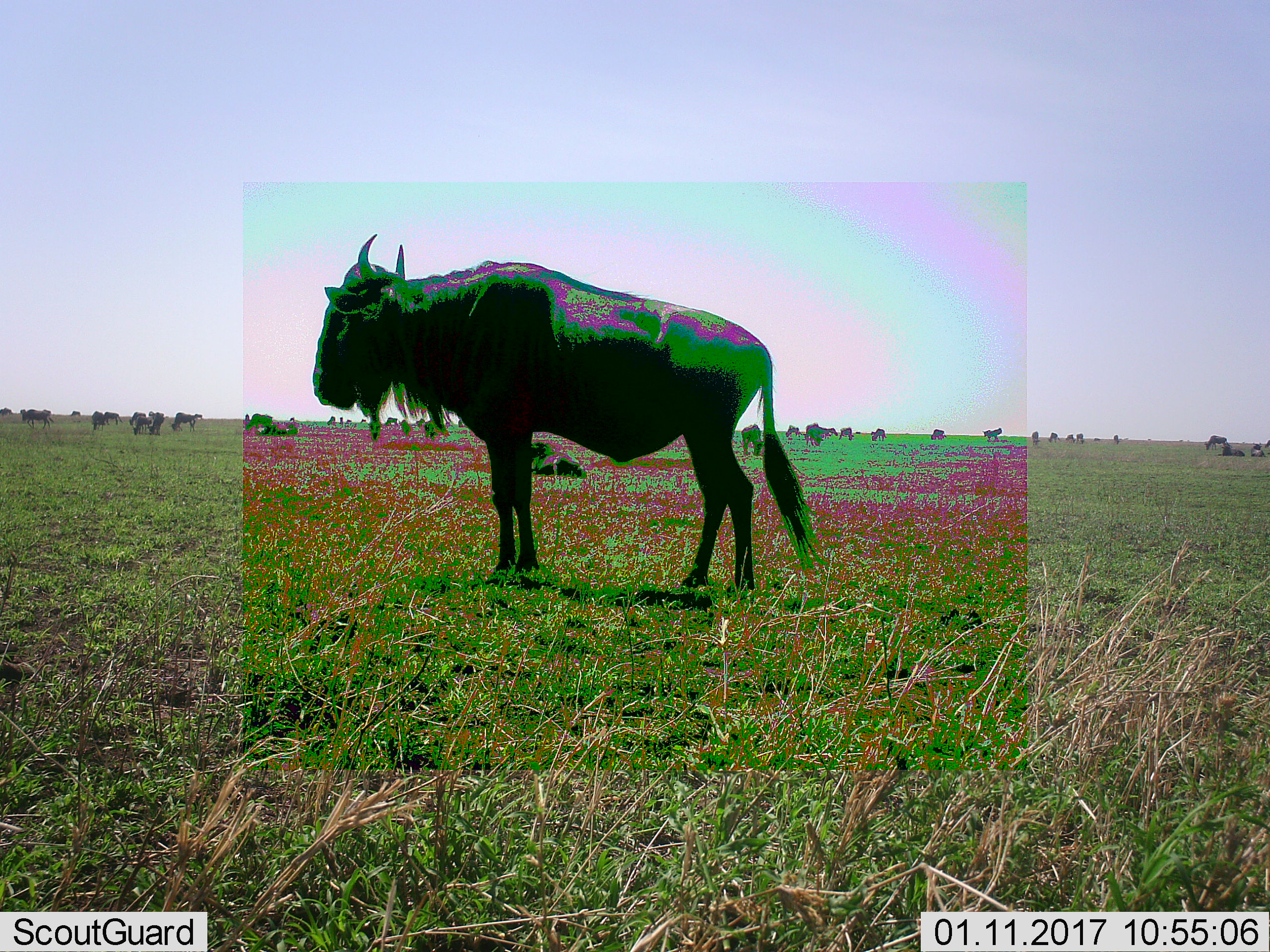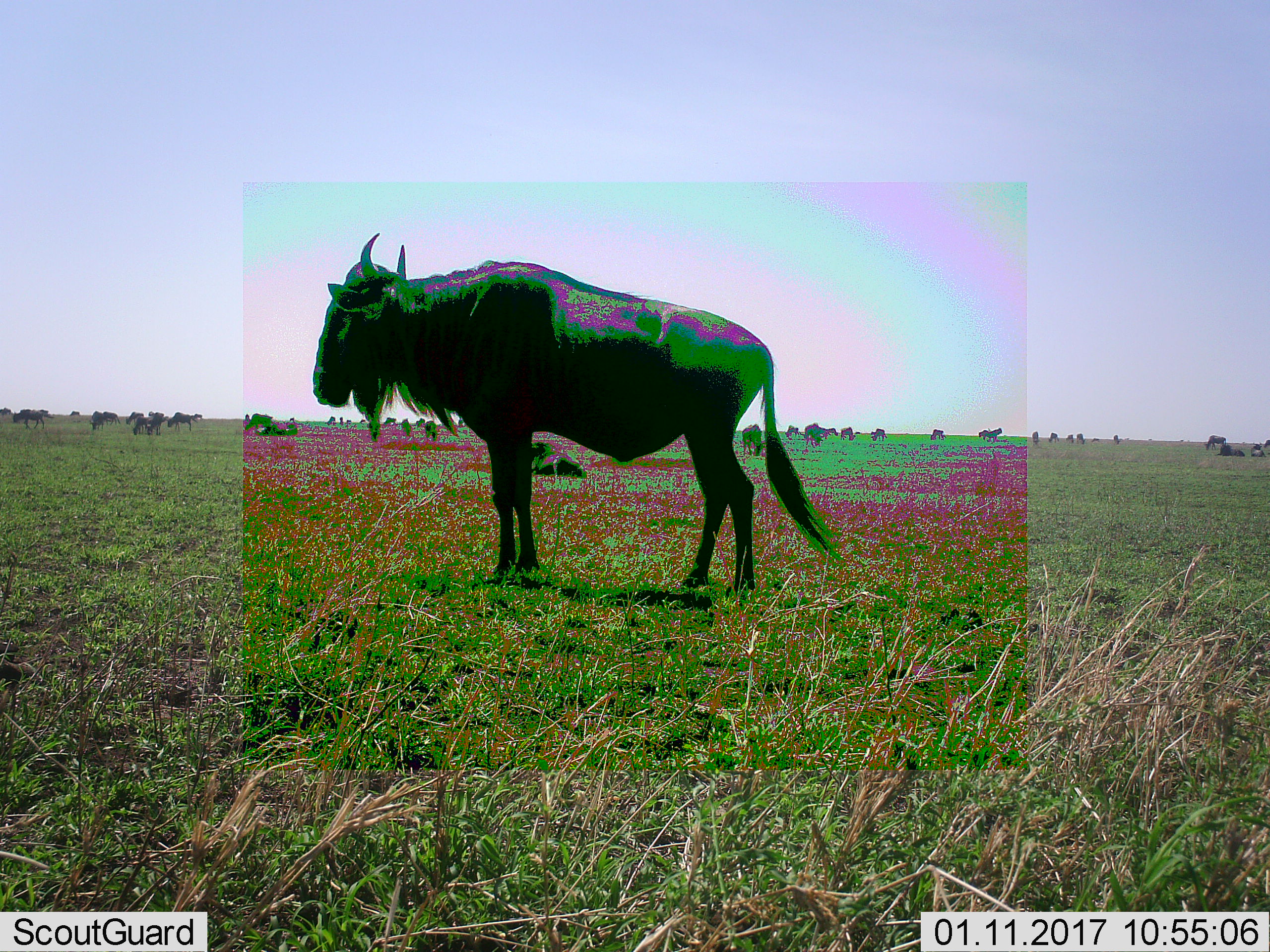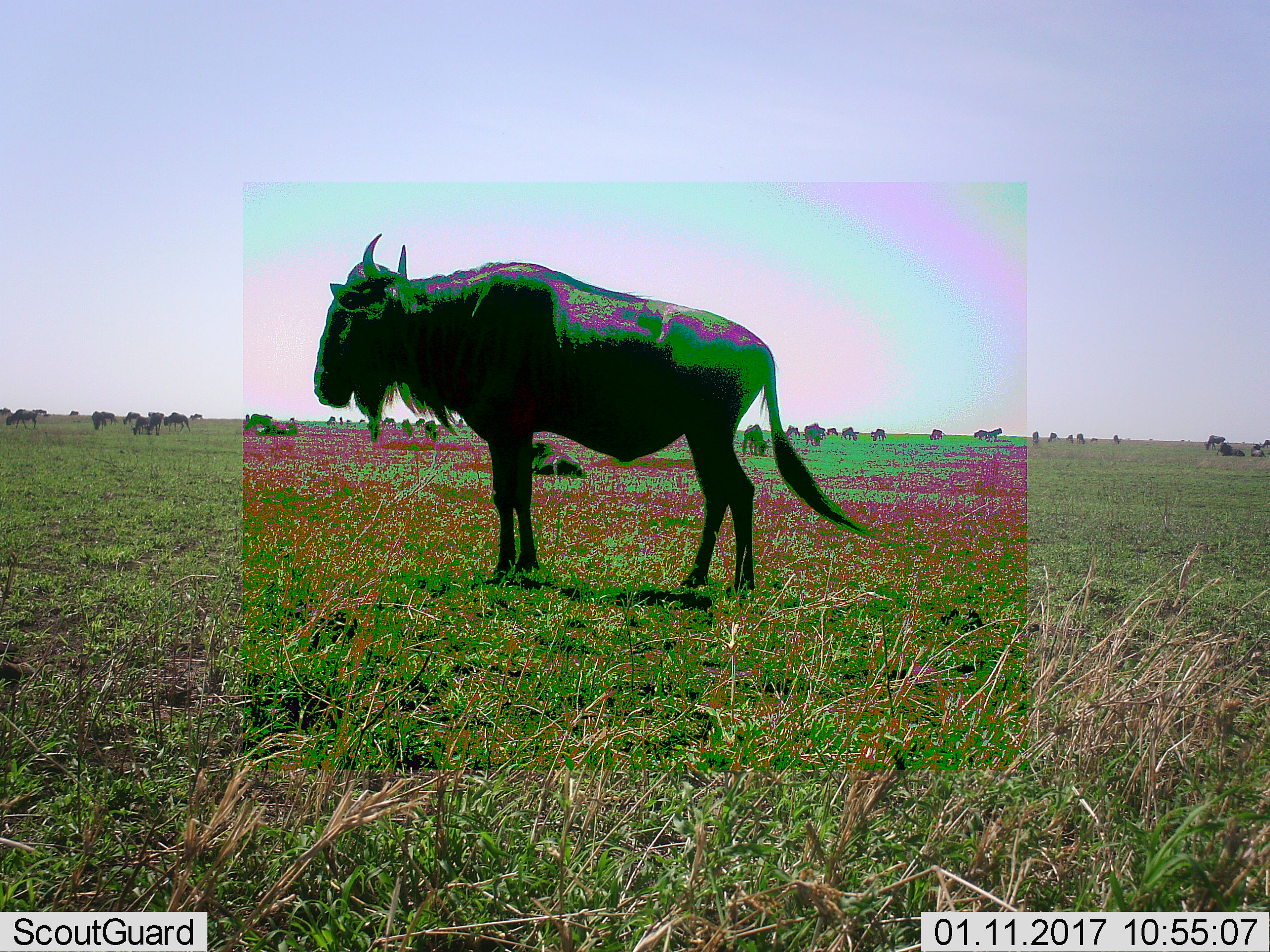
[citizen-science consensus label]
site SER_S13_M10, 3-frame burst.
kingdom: Animalia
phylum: Chordata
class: Mammalia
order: Artiodactyla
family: Bovidae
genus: Connochaetes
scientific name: Connochaetes taurinus taurinus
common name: blue wildebeest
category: wildebeestblue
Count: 1.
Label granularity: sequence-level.